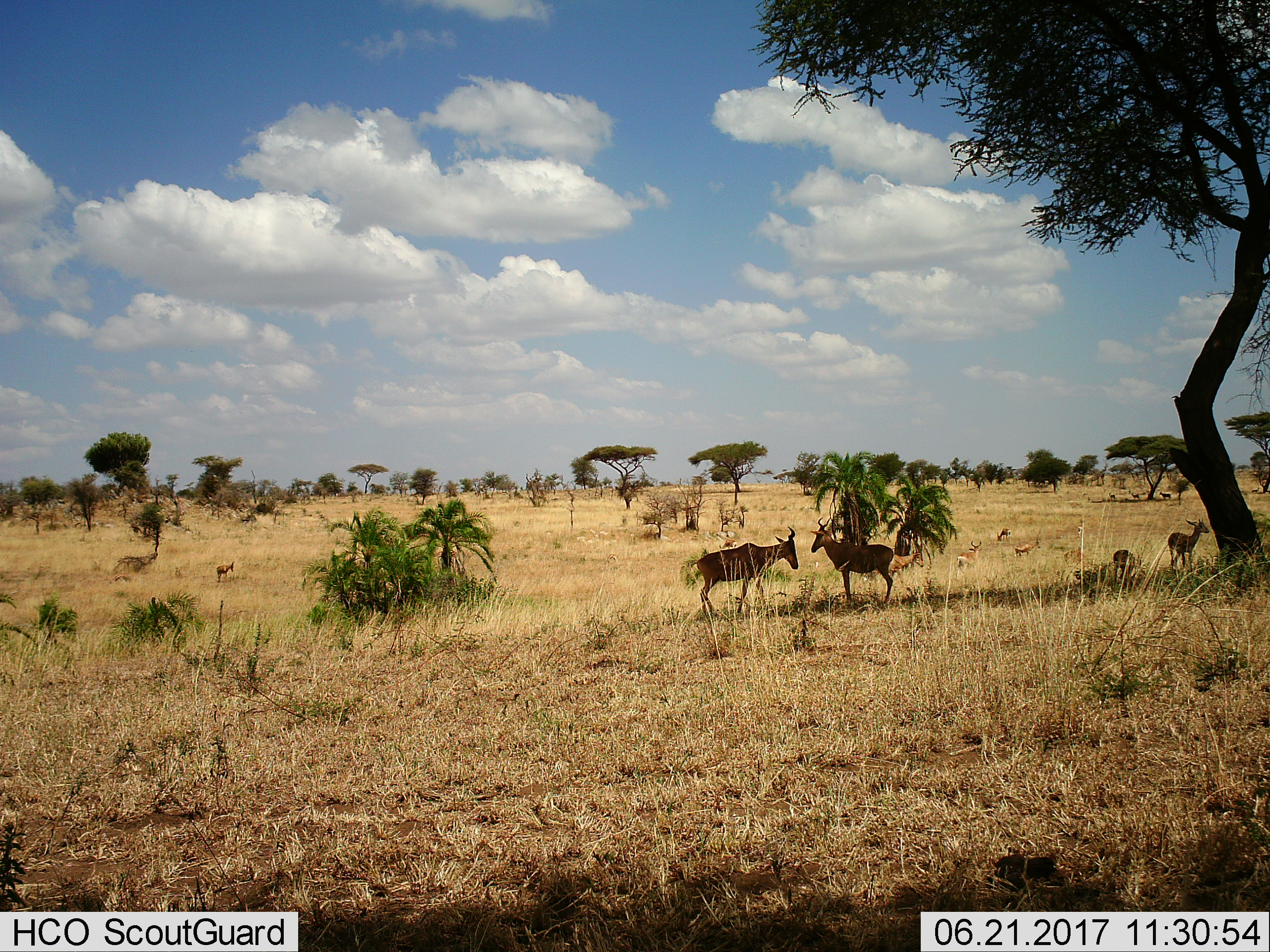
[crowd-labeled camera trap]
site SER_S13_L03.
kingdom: Animalia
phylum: Chordata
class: Mammalia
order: Artiodactyla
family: Bovidae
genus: Alcelaphus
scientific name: Alcelaphus buselaphus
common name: hartebeest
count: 8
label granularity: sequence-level